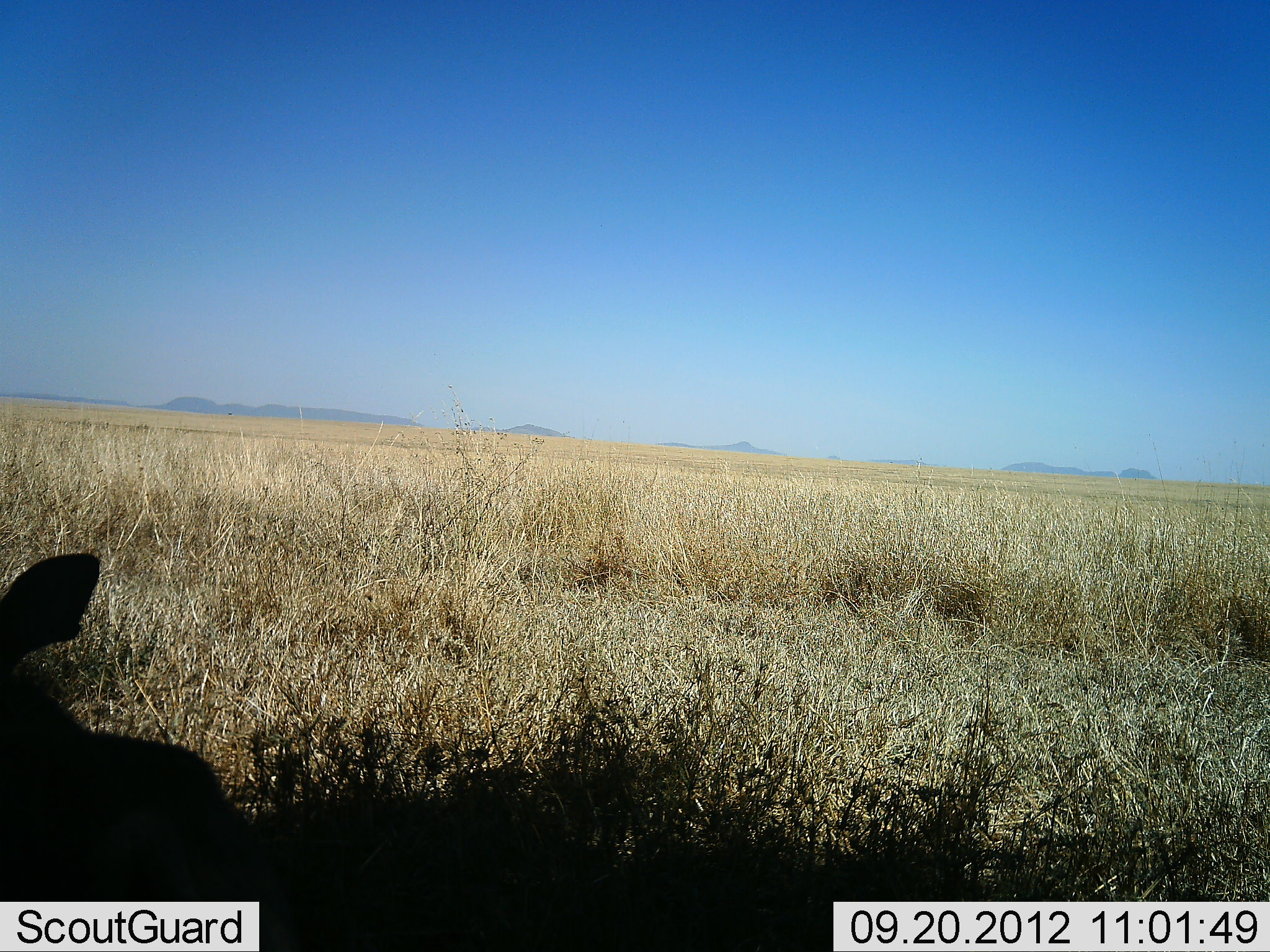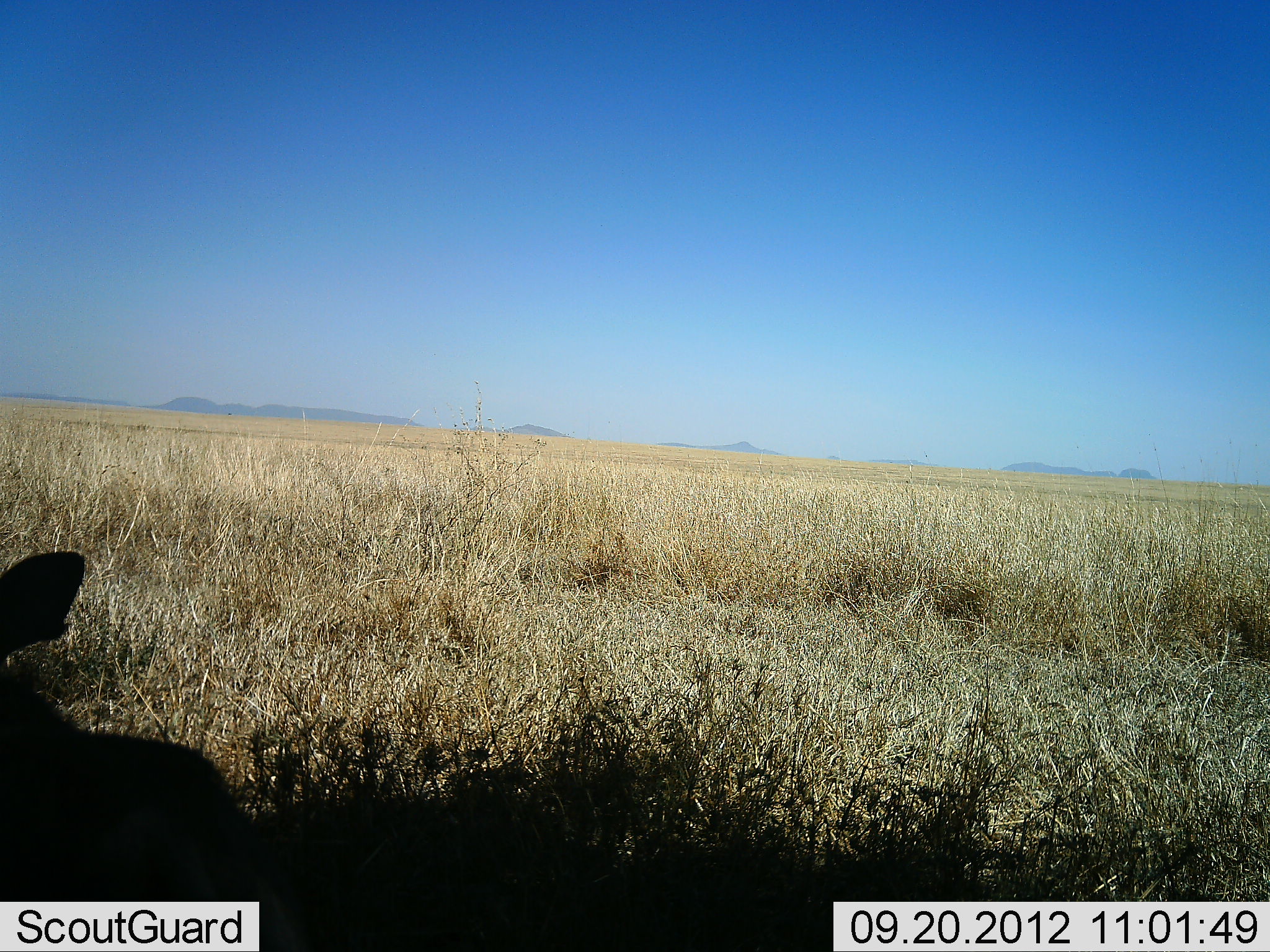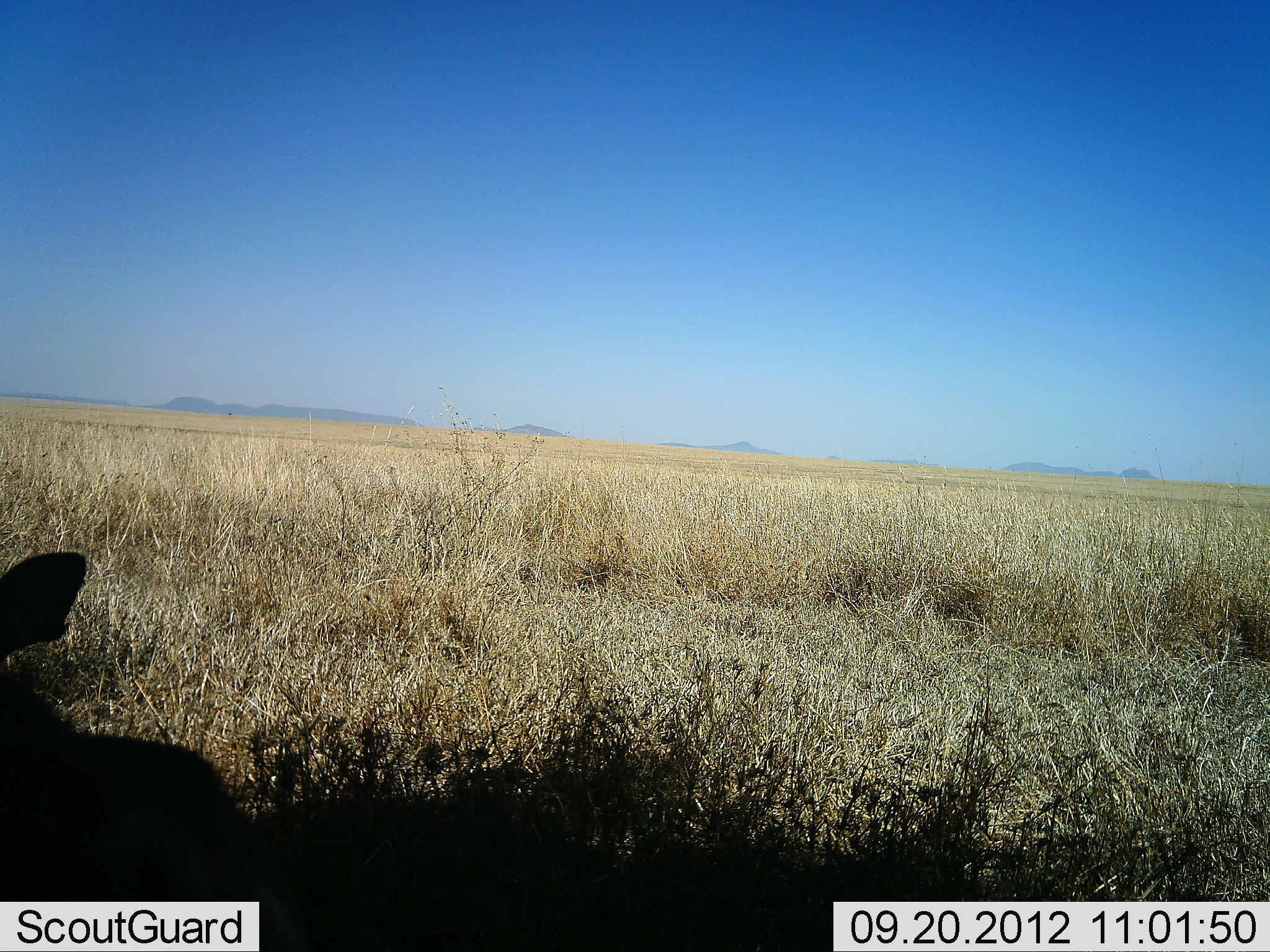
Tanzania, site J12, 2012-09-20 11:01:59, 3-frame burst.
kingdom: Animalia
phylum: Chordata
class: Mammalia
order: Artiodactyla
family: Bovidae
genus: Aepyceros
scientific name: Aepyceros melampus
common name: impala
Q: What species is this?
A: Impala (Aepyceros melampus).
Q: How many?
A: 1.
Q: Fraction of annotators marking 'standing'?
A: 0%.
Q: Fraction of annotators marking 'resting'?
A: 100%.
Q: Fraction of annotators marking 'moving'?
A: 0%.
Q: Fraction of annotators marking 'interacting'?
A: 0%.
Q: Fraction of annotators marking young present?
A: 0%.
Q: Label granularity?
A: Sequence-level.